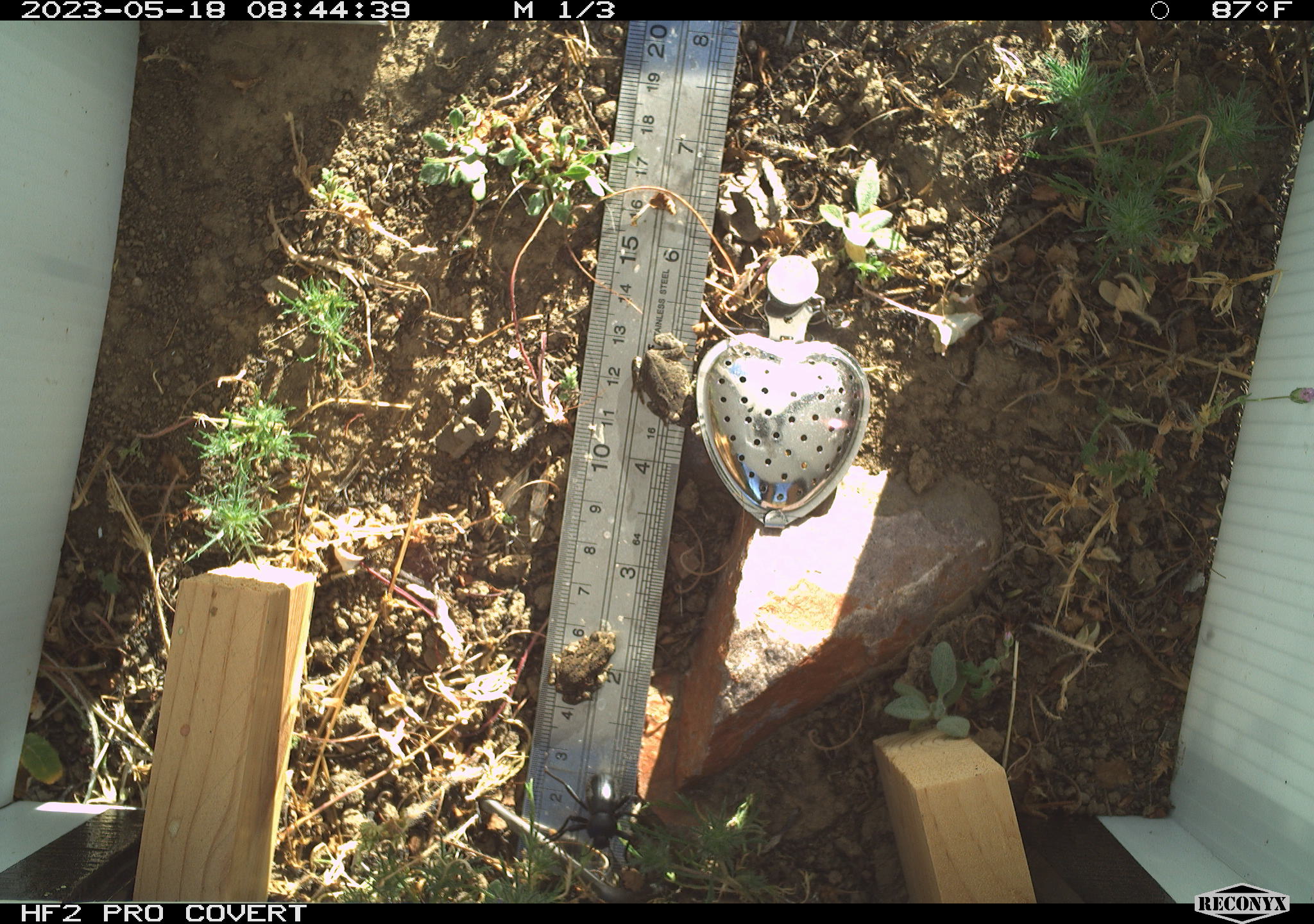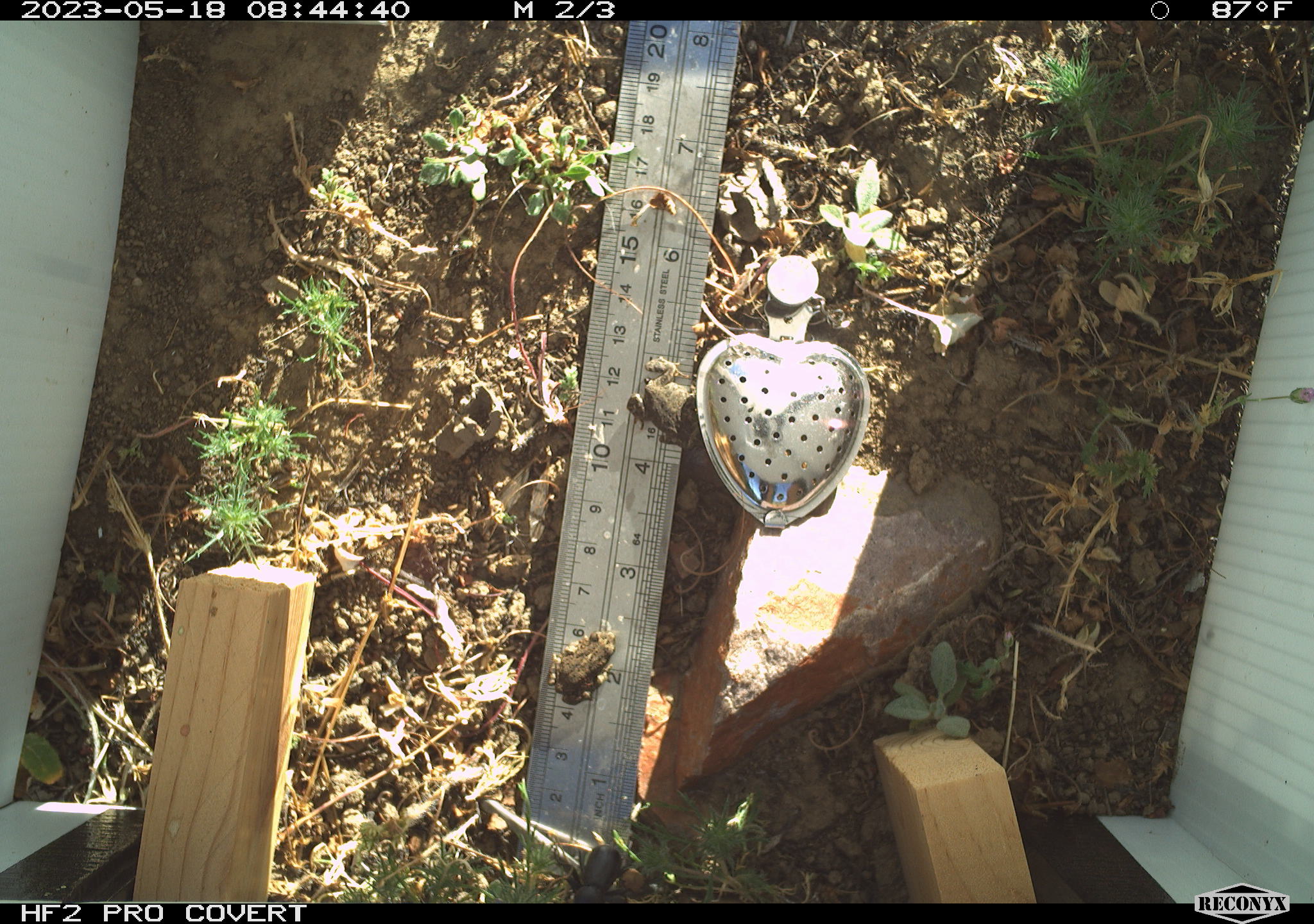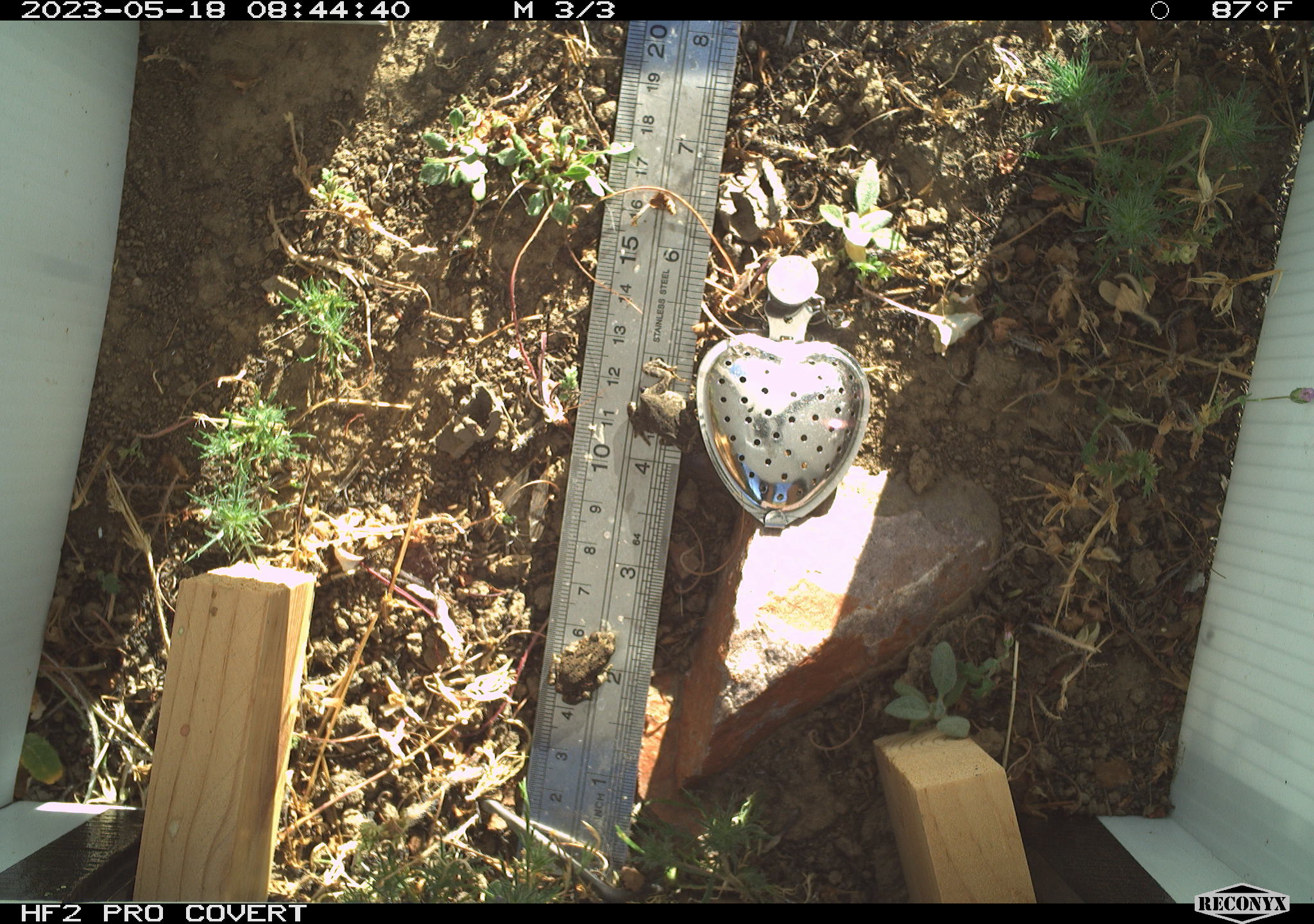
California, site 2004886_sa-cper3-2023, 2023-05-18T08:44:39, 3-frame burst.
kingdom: Animalia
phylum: Chordata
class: Amphibia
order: Anura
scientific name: Anura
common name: frogs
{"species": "frogs (Anura)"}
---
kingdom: Animalia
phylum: Arthropoda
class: Insecta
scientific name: Insecta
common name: insect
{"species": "insect (Insecta)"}